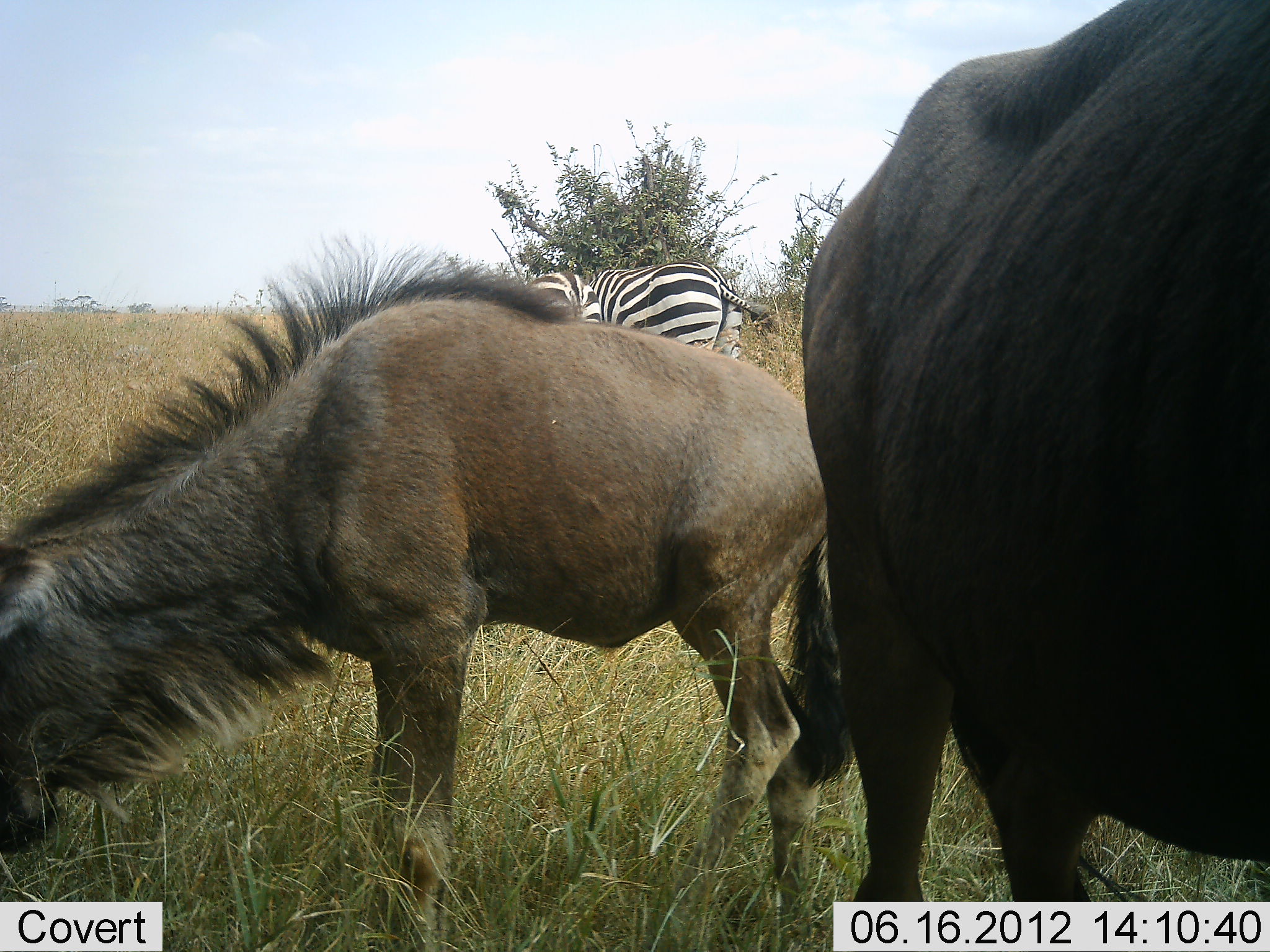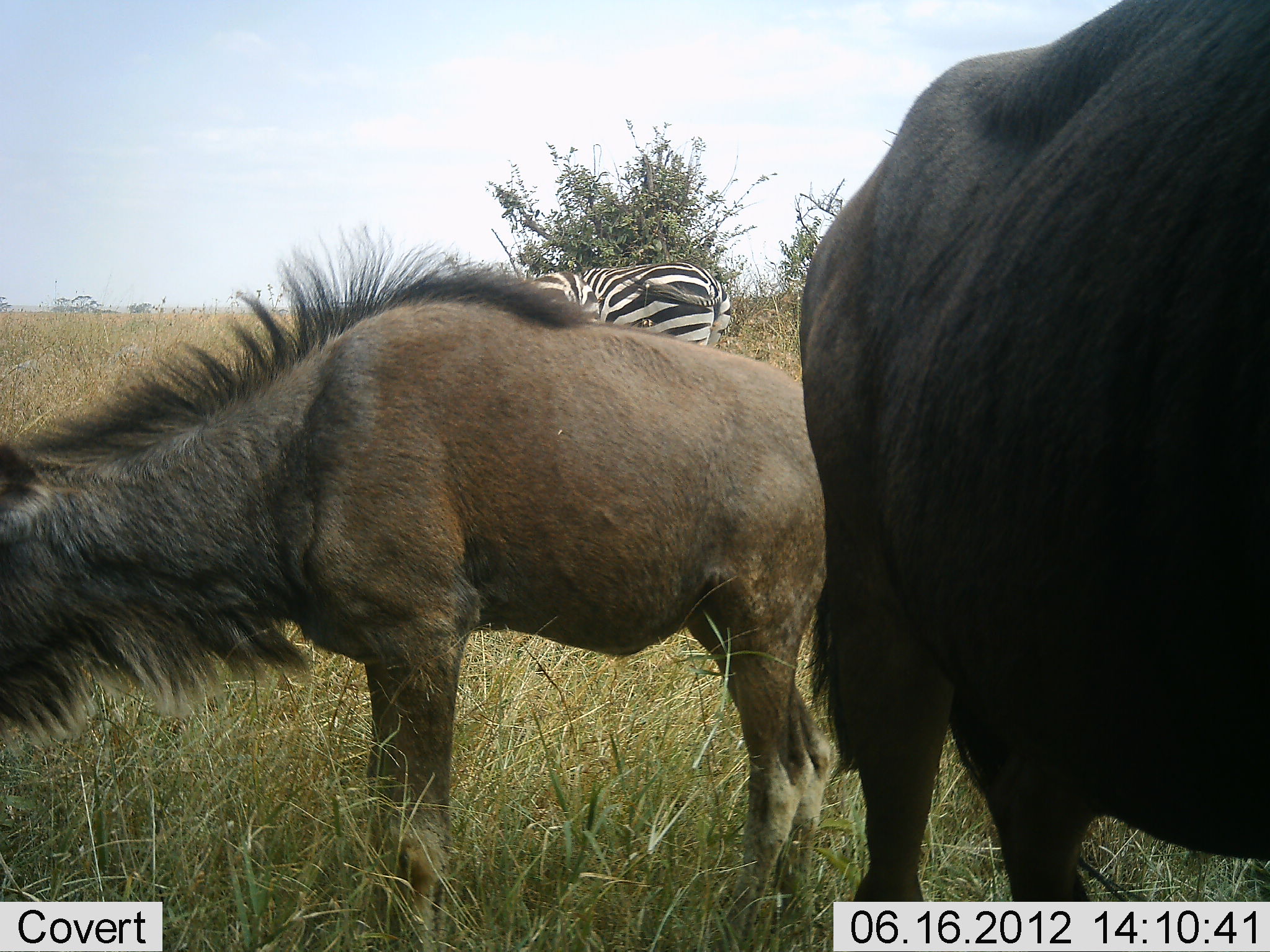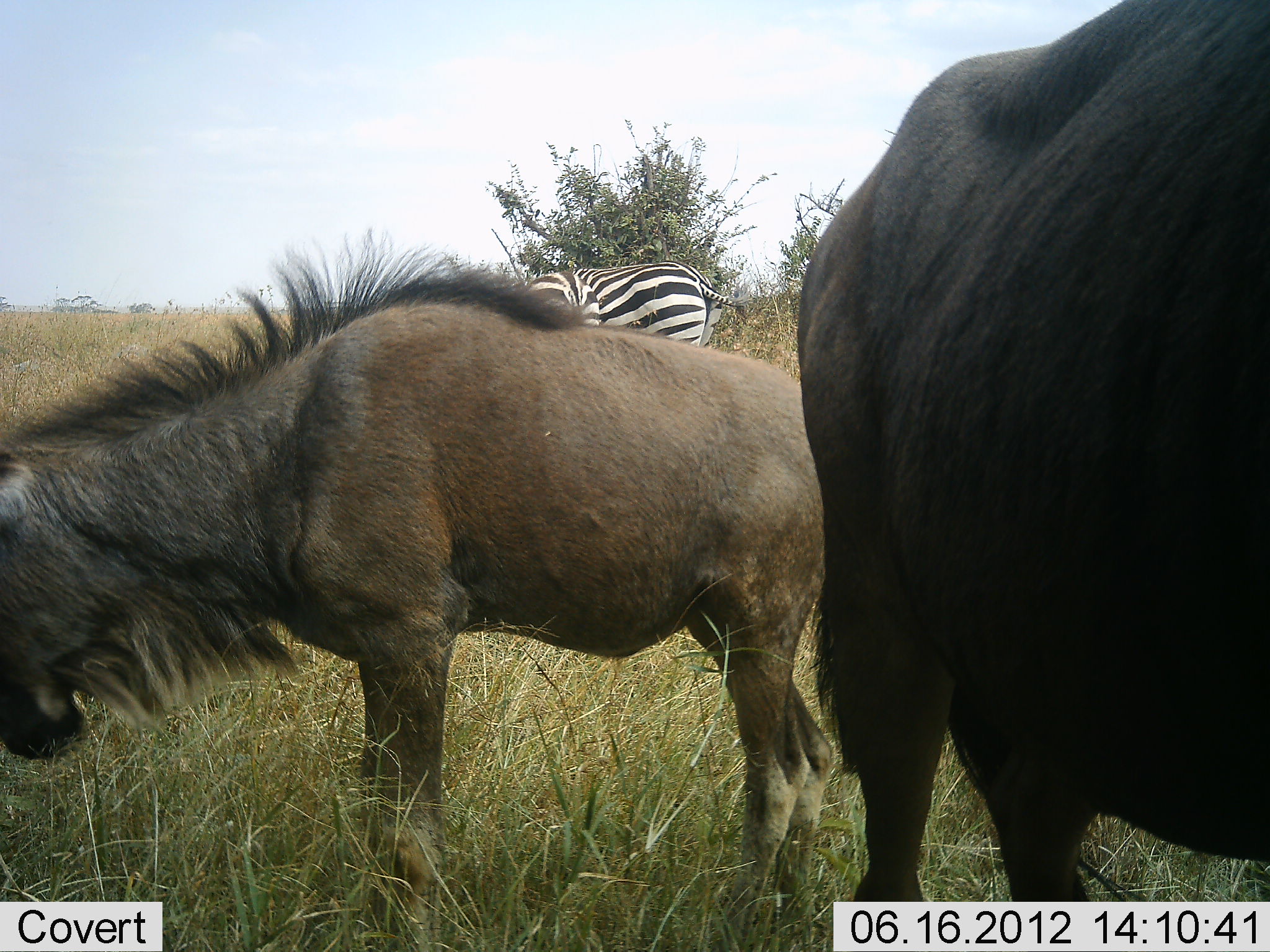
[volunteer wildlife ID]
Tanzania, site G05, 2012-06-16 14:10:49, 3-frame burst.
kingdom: Animalia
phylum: Chordata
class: Mammalia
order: Artiodactyla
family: Bovidae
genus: Connochaetes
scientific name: Connochaetes taurinus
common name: blue wildebeest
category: wildebeest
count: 2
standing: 45%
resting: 0%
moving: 0%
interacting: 9%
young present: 18%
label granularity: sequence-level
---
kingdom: Animalia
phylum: Chordata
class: Mammalia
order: Perissodactyla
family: Equidae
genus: Equus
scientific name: Equus quagga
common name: plains zebra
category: zebra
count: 1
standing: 55%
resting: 0%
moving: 0%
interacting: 9%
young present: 0%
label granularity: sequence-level